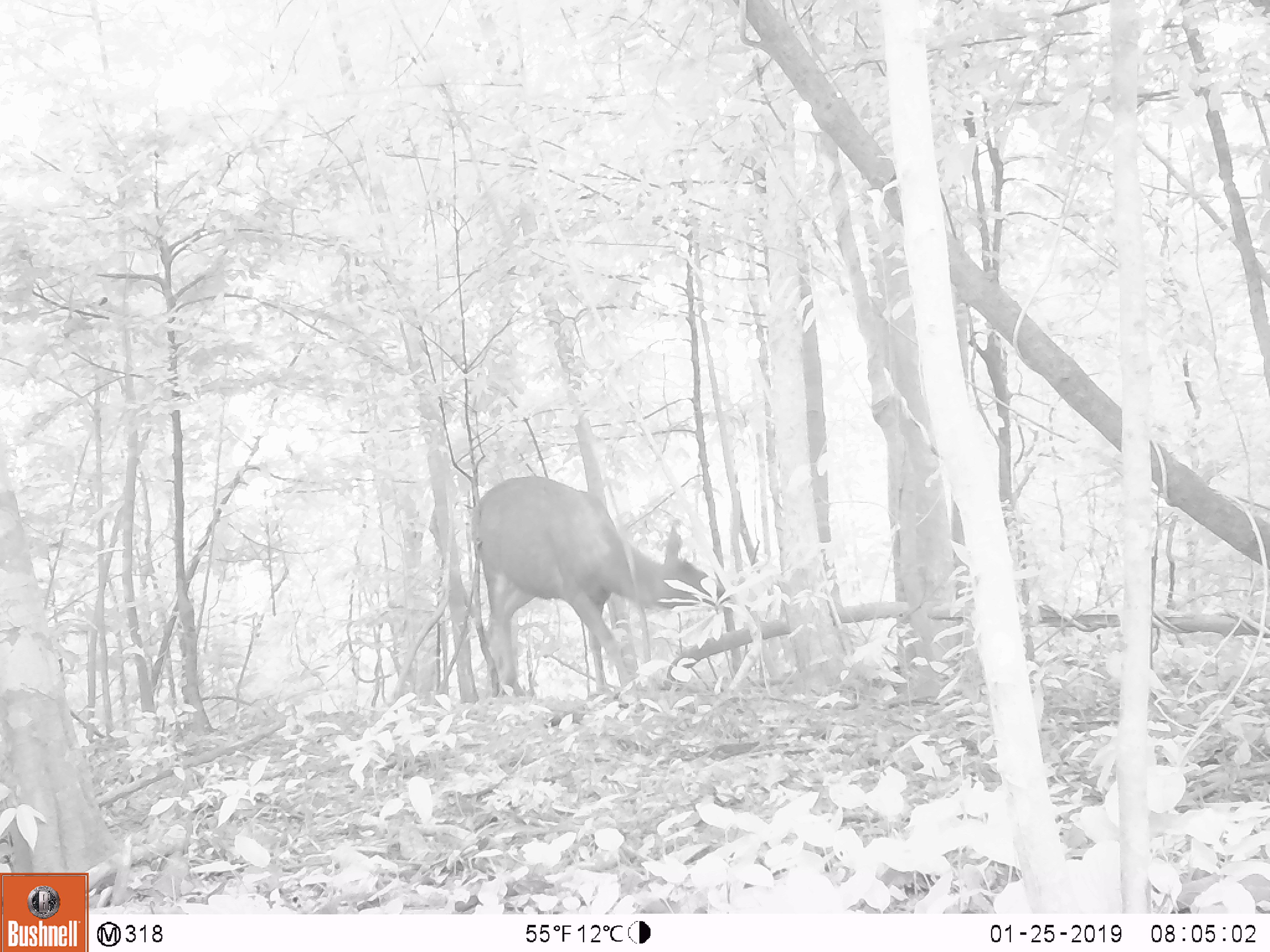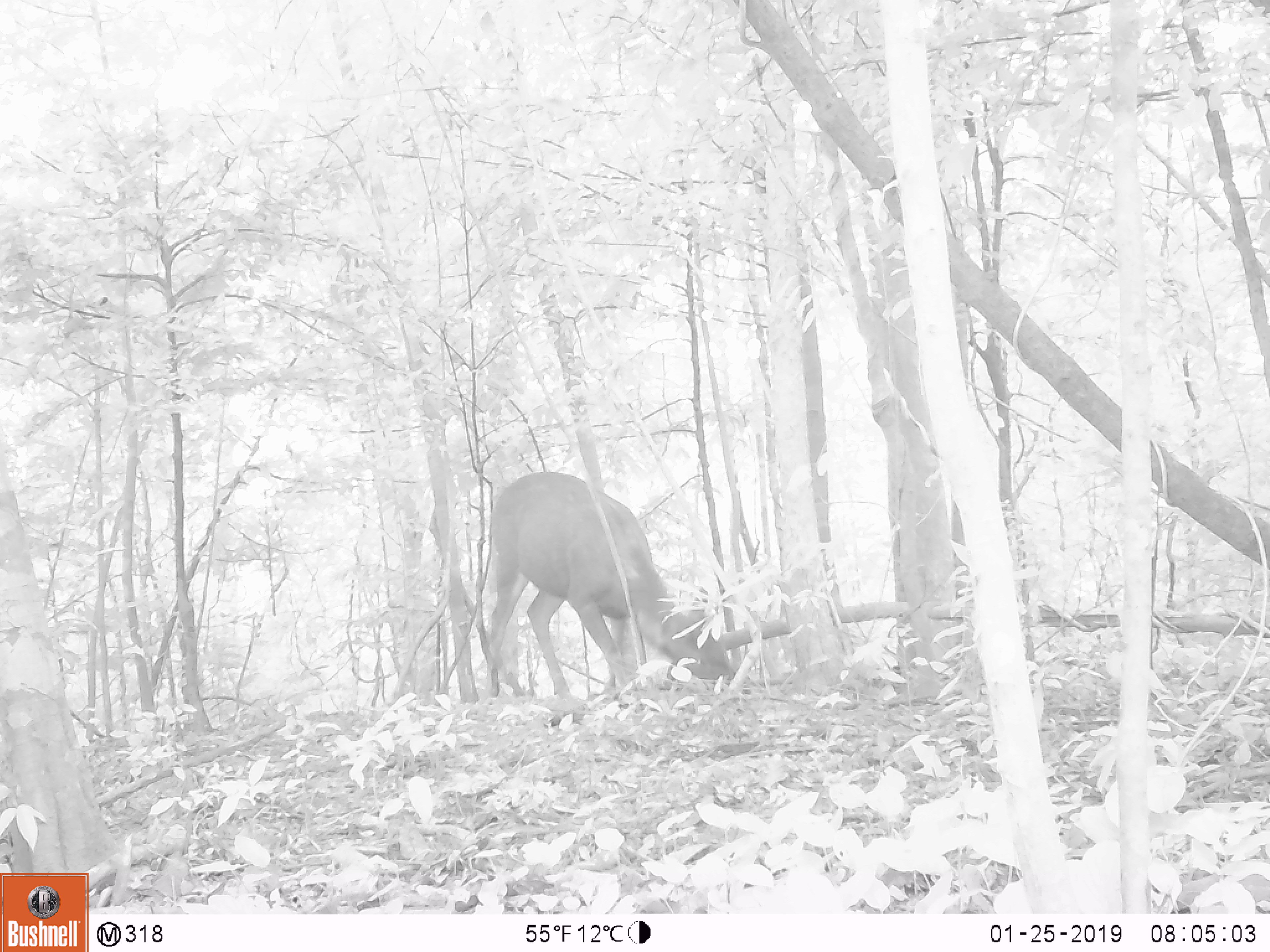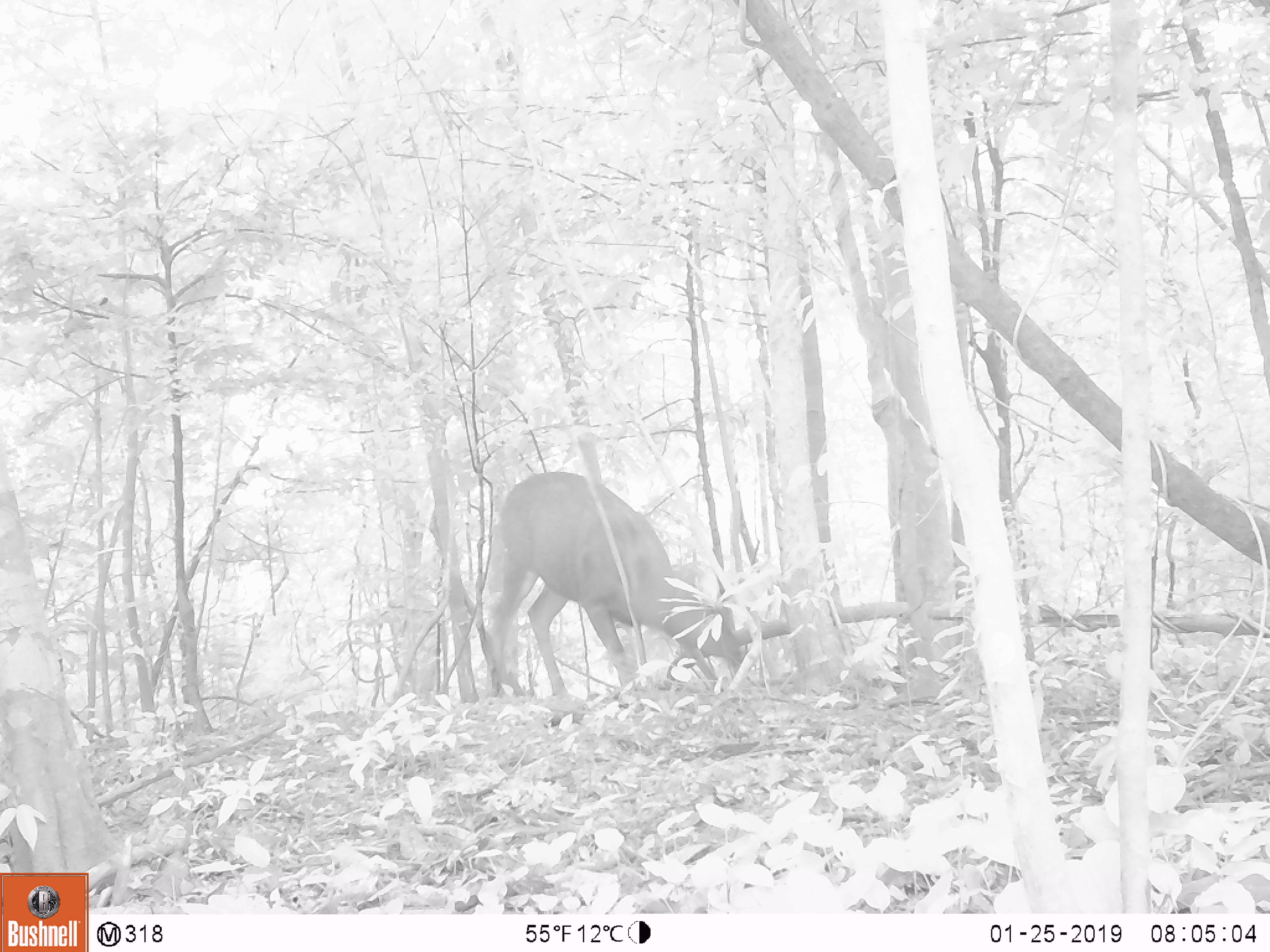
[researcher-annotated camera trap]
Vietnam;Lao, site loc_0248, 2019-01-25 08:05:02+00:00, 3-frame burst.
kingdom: Animalia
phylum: Chordata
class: Mammalia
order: Artiodactyla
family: Cervidae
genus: Rusa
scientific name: Rusa unicolor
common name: sambar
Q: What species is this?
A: Sambar (Rusa unicolor).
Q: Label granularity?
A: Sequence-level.